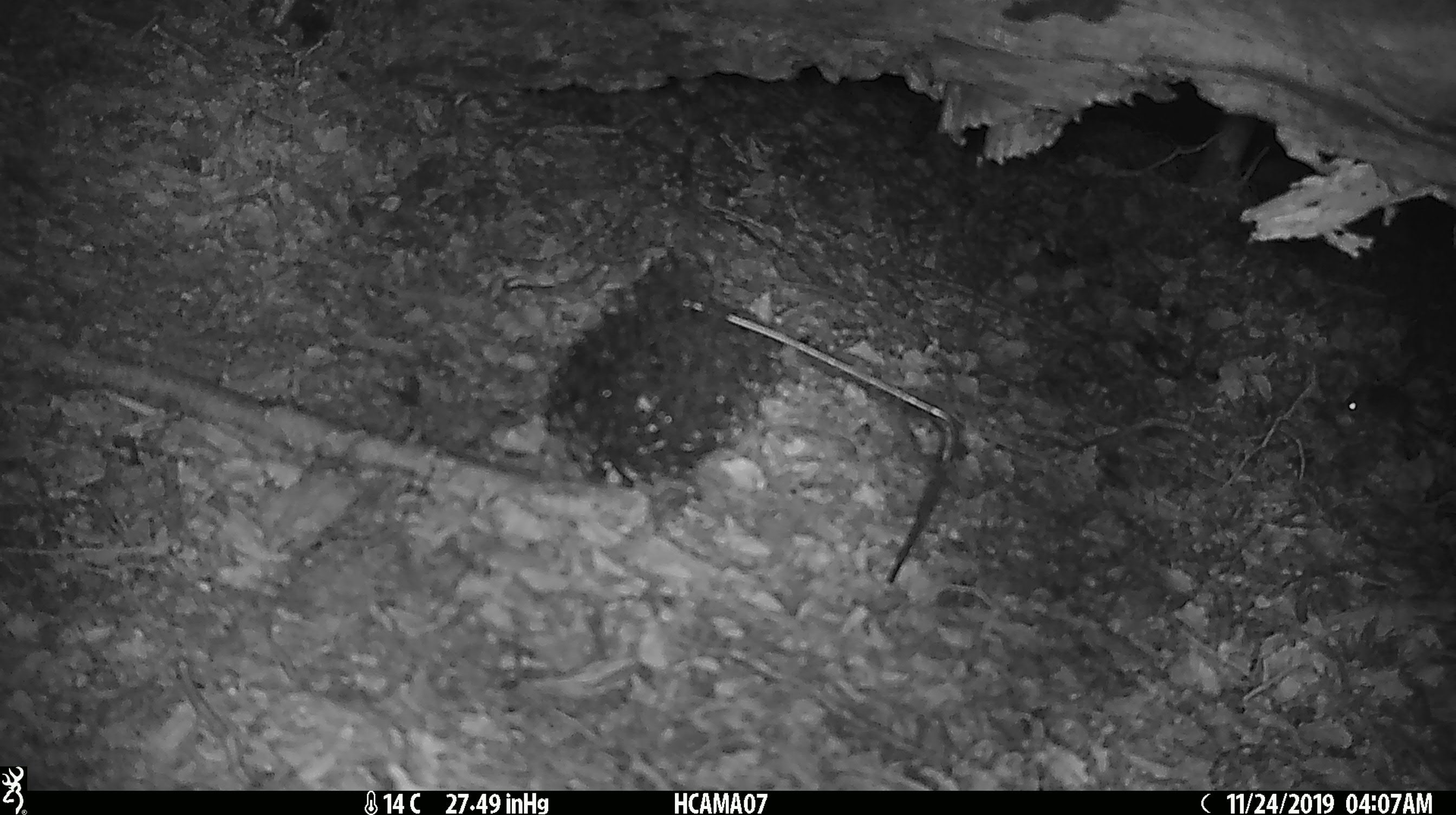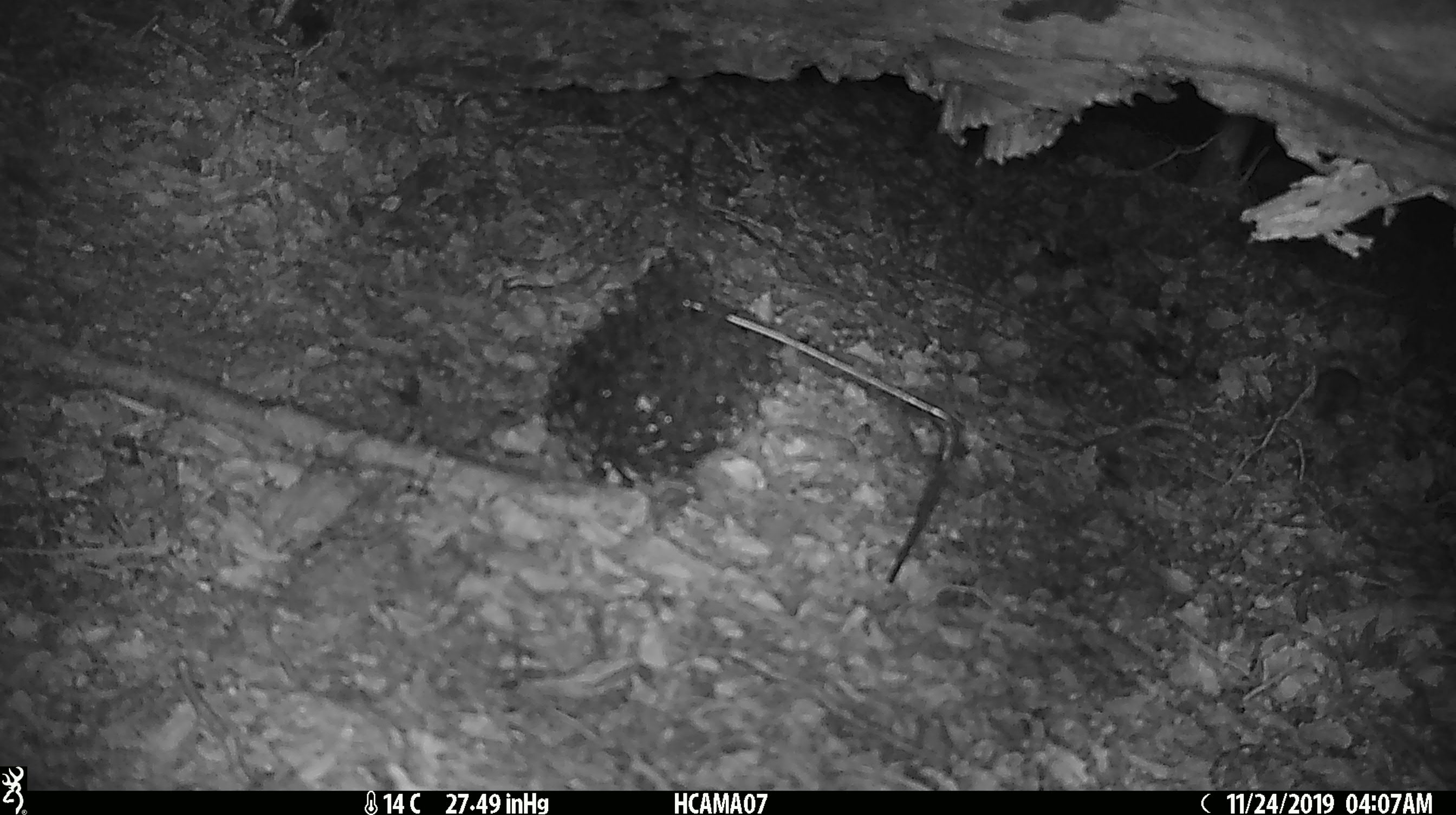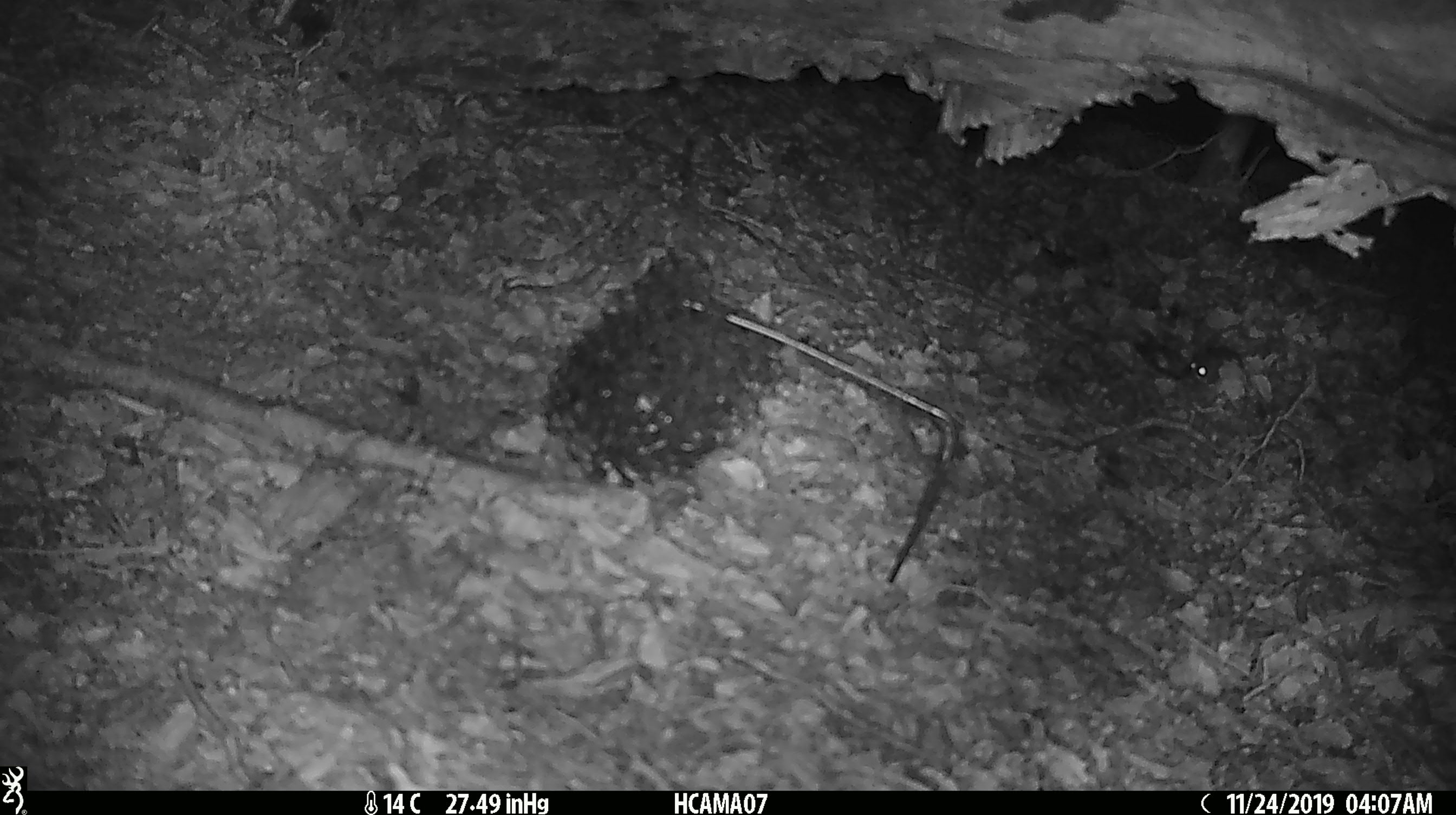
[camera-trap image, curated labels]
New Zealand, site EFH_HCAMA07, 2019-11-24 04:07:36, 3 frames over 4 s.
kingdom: Animalia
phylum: Chordata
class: Mammalia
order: Rodentia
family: Muridae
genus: Mus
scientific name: Mus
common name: mouse